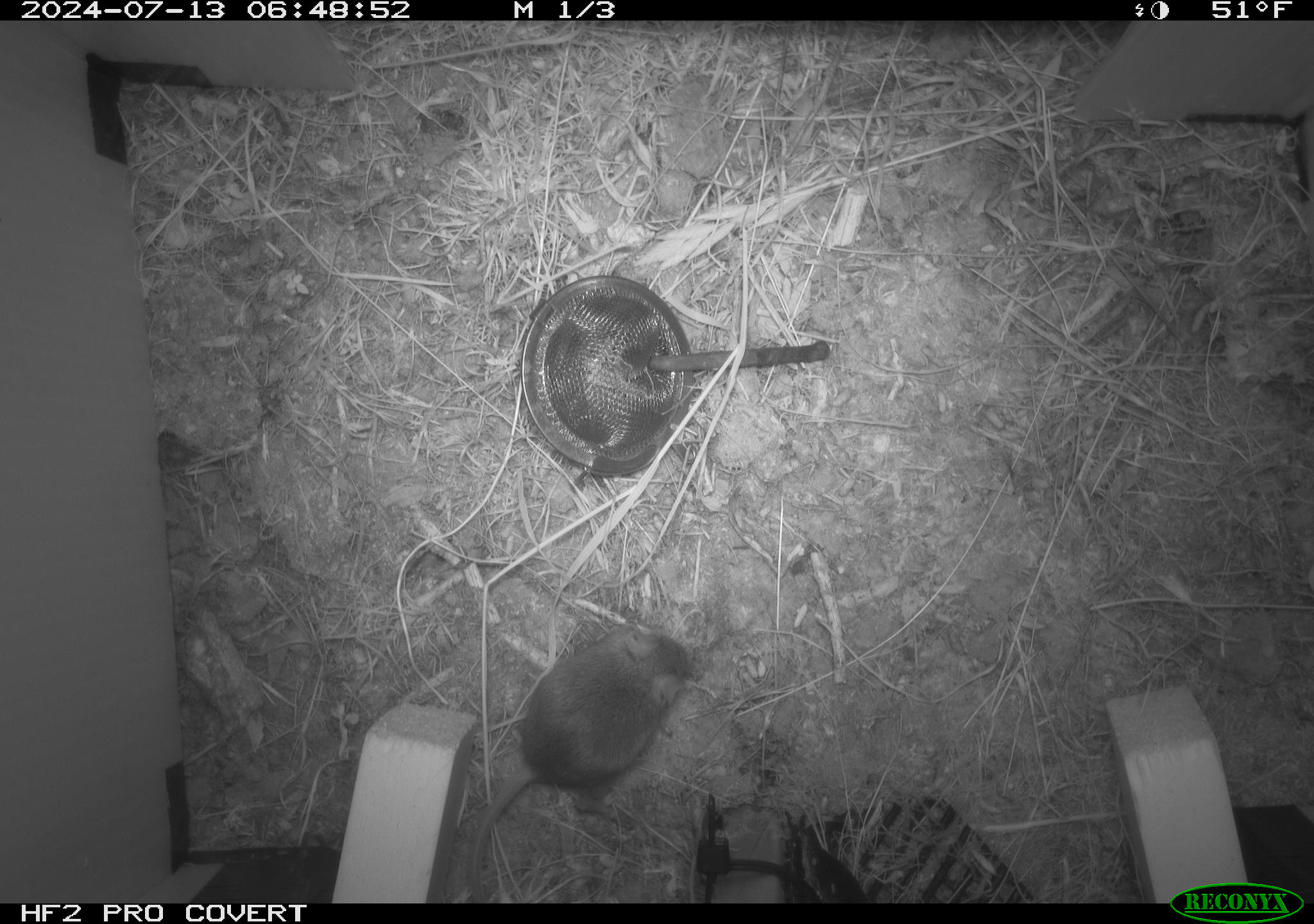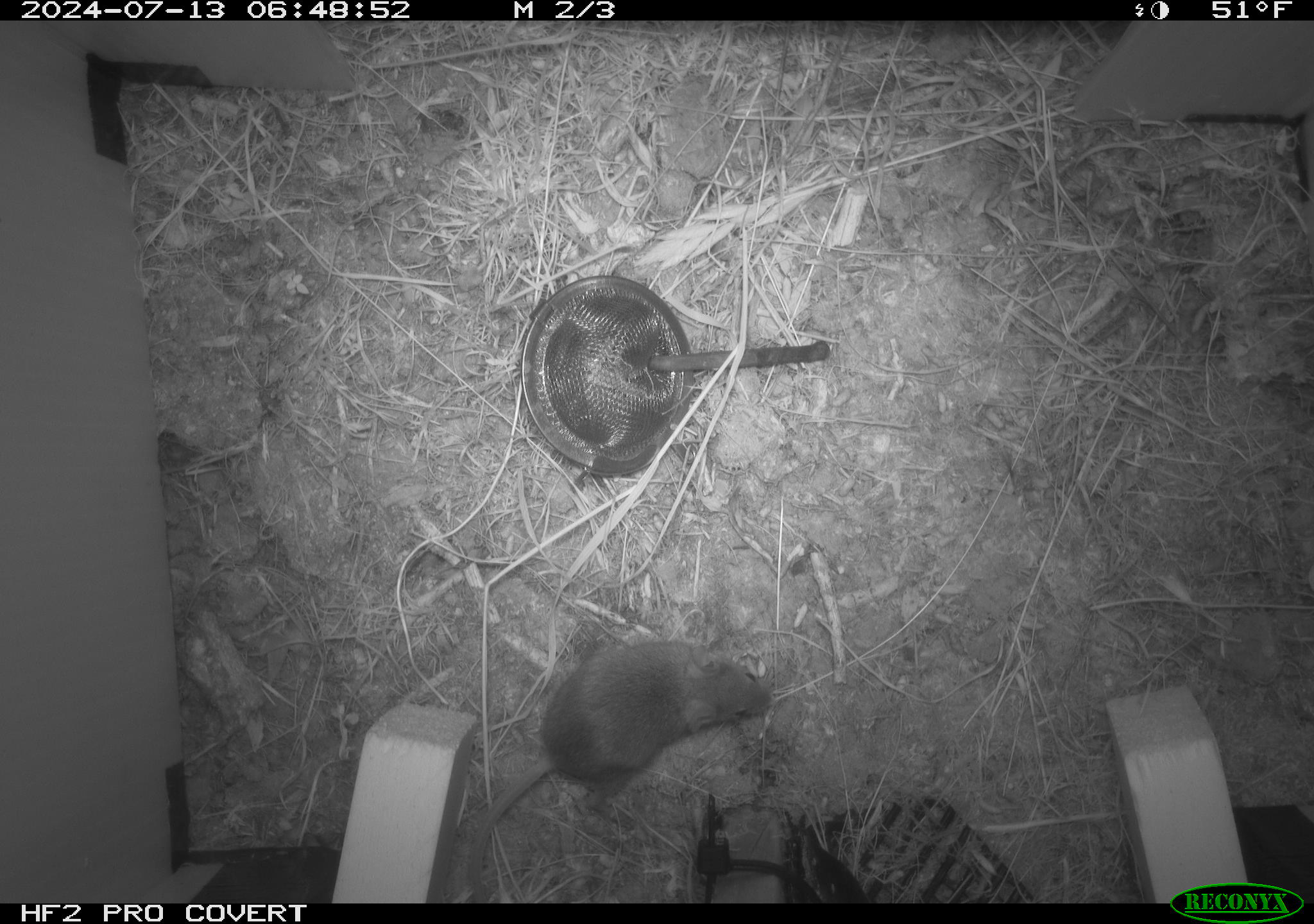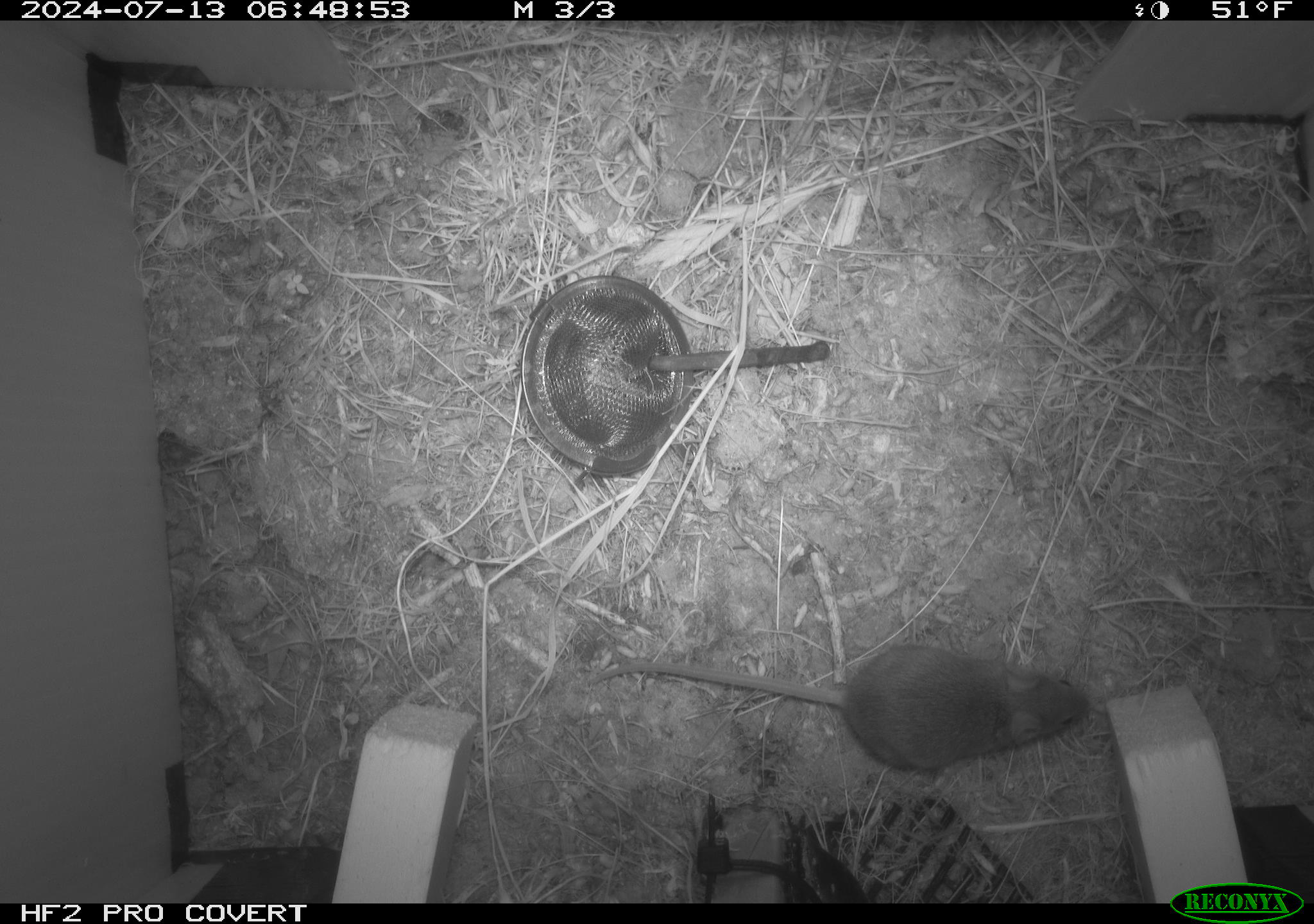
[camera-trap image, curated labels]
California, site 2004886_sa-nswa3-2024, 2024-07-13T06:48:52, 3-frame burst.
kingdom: Animalia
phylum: Chordata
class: Mammalia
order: Rodentia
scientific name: Rodentia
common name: rodent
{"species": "rodent (Rodentia)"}